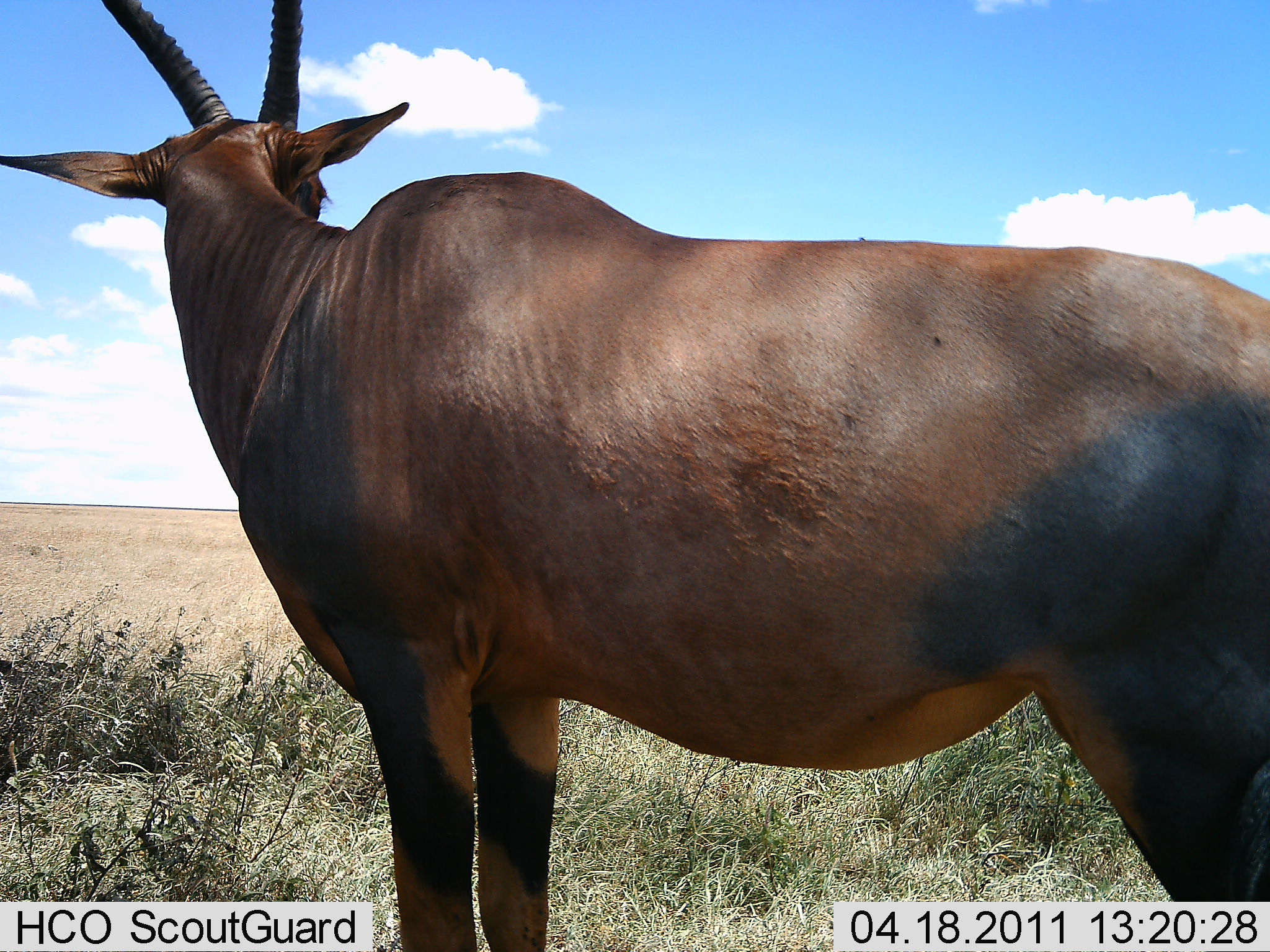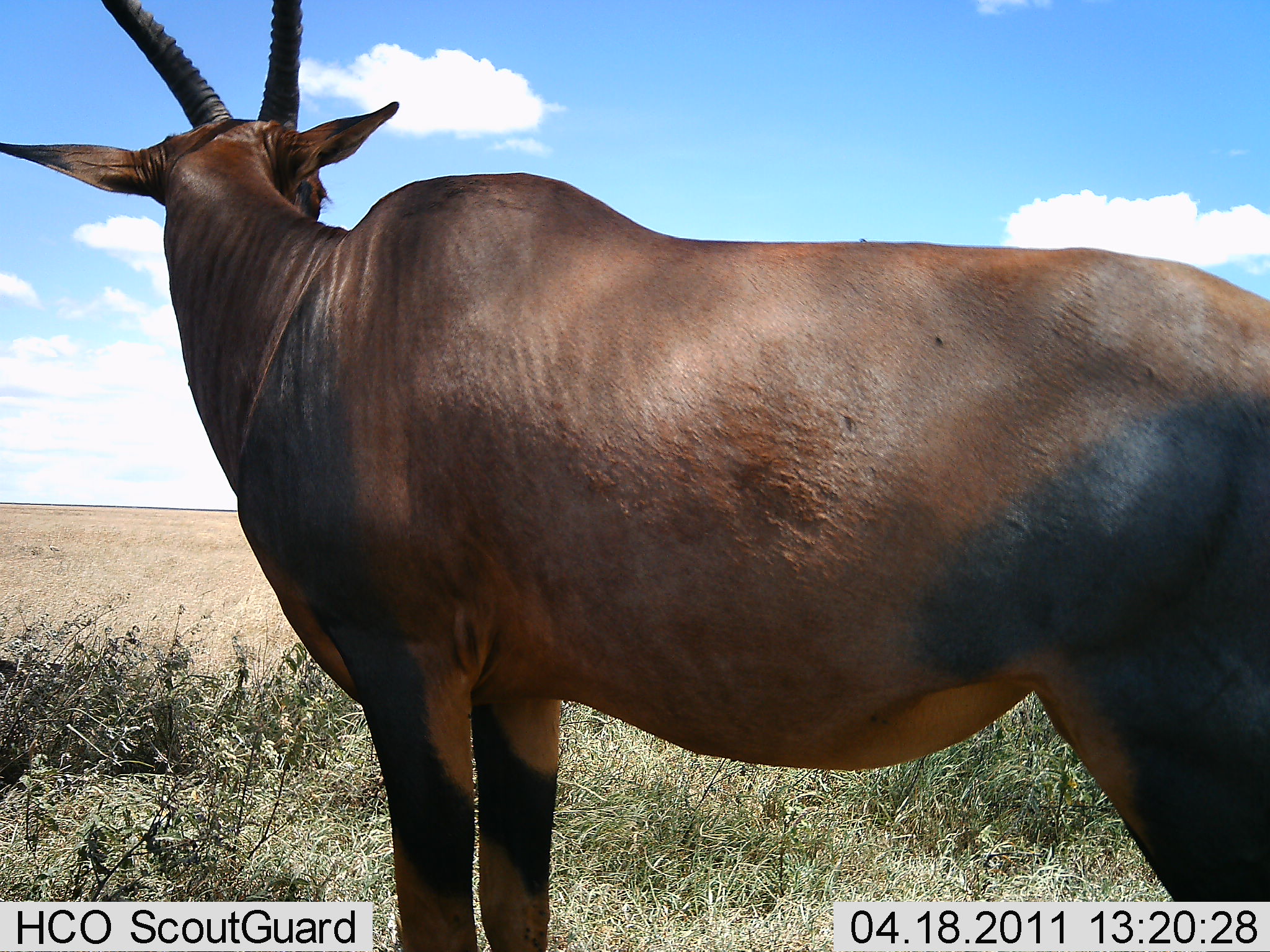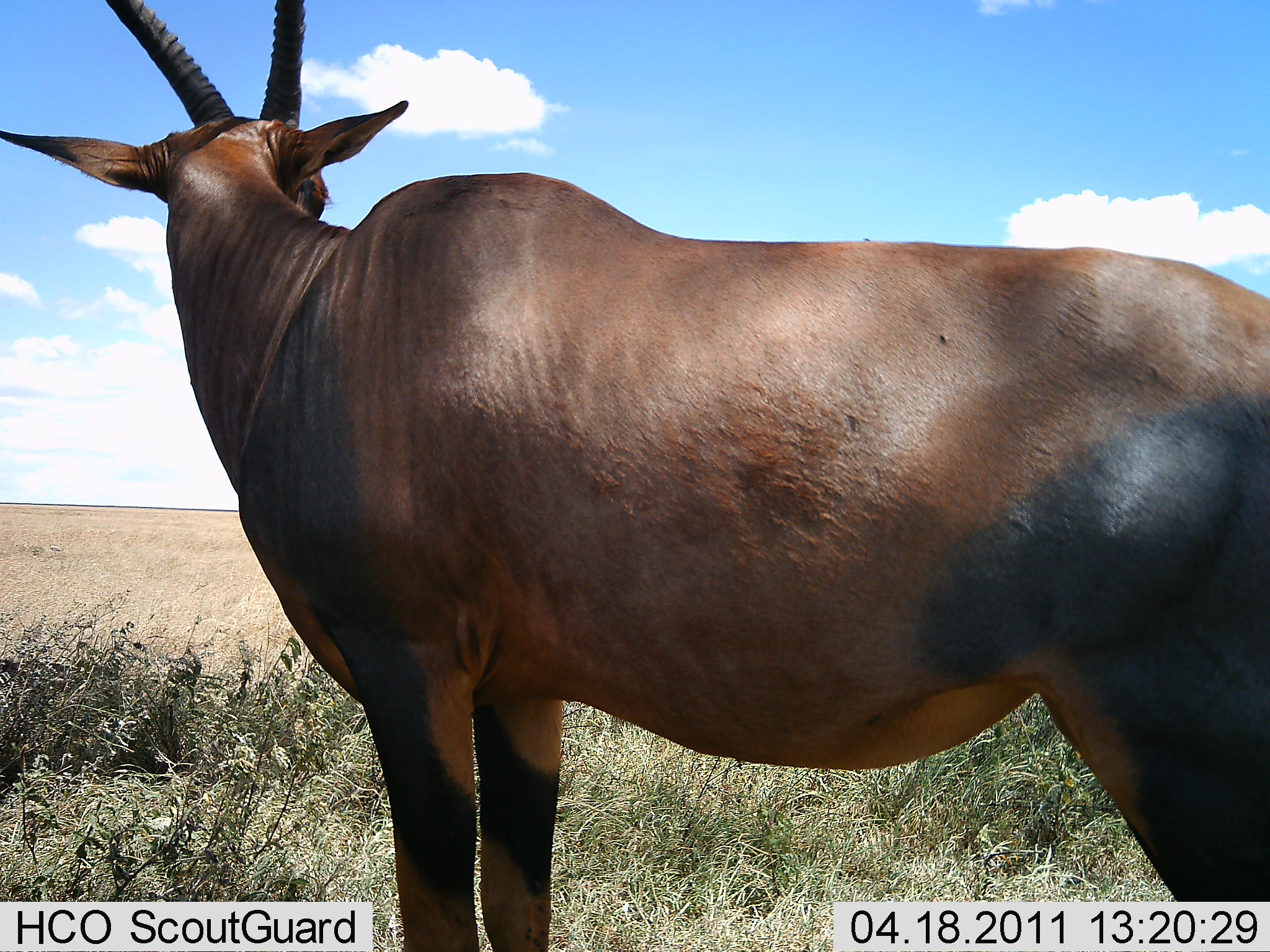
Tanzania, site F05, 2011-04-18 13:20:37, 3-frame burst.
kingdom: Animalia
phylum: Chordata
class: Mammalia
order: Artiodactyla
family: Bovidae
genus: Damaliscus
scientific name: Damaliscus lunatus jimela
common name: topi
Topi (Damaliscus lunatus jimela), count 1. Behavior (volunteer vote fractions): standing 100%, resting 0%, moving 0%, interacting 0%. Young present (vote fraction): 0%. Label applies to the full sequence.